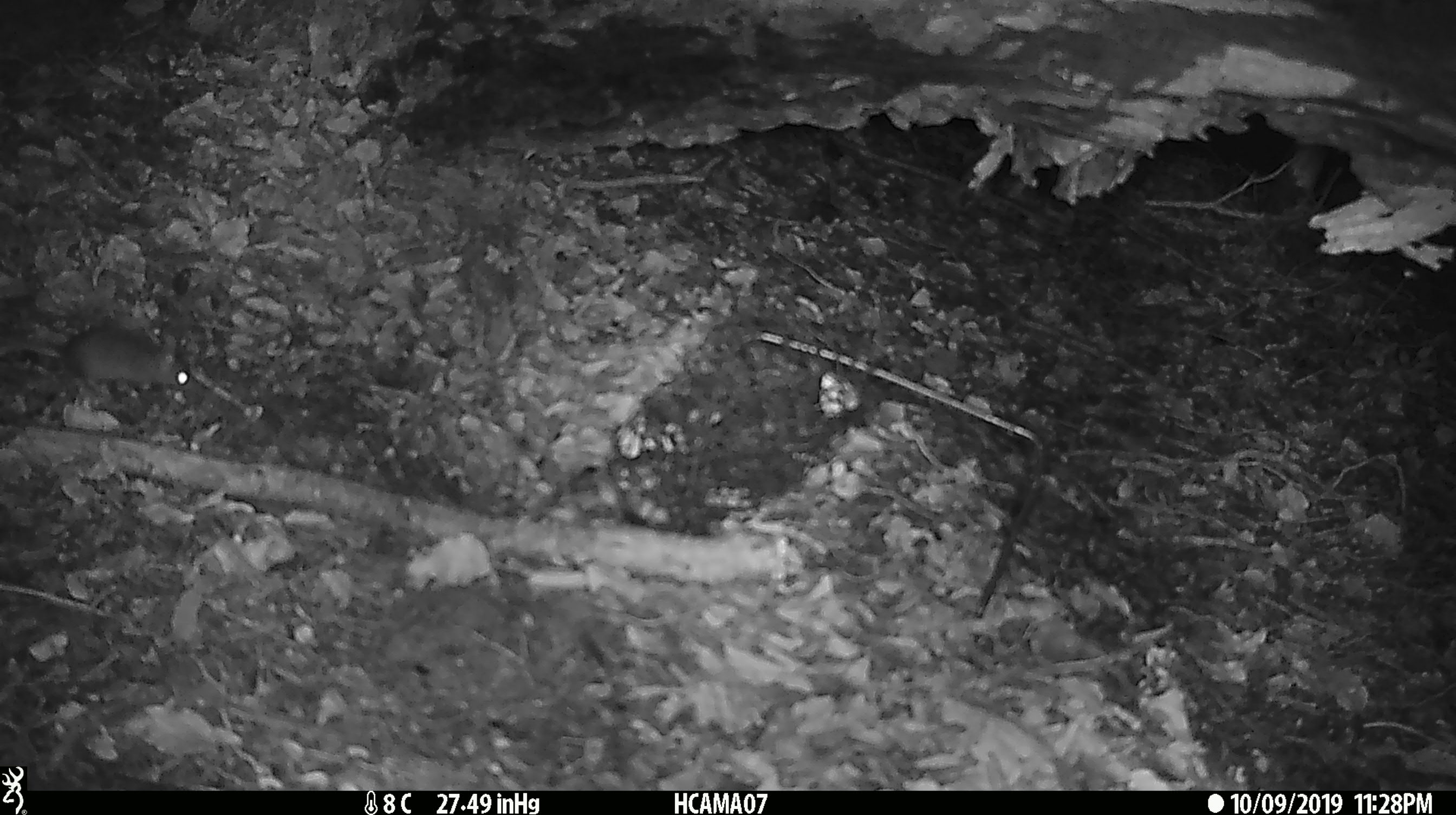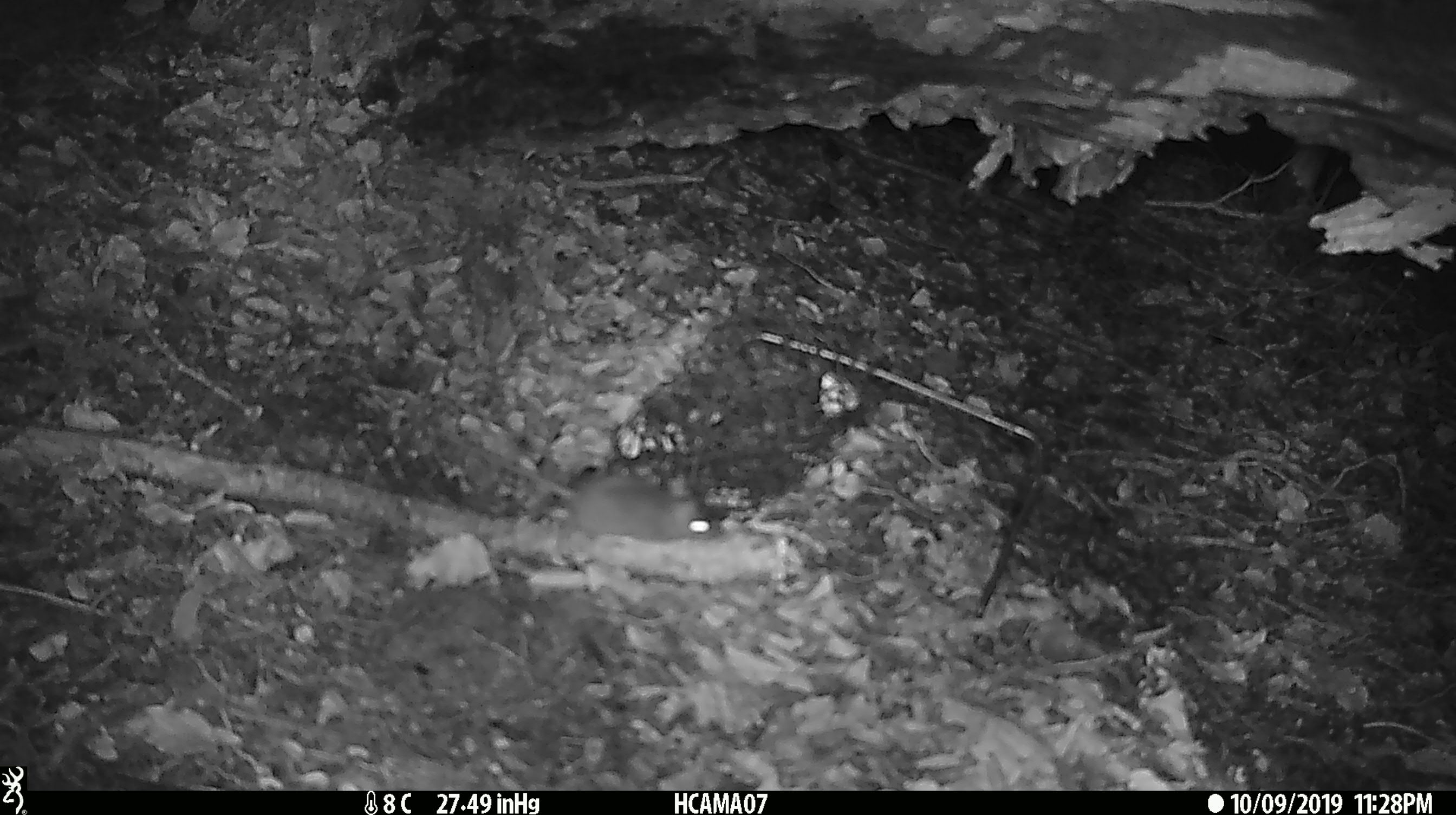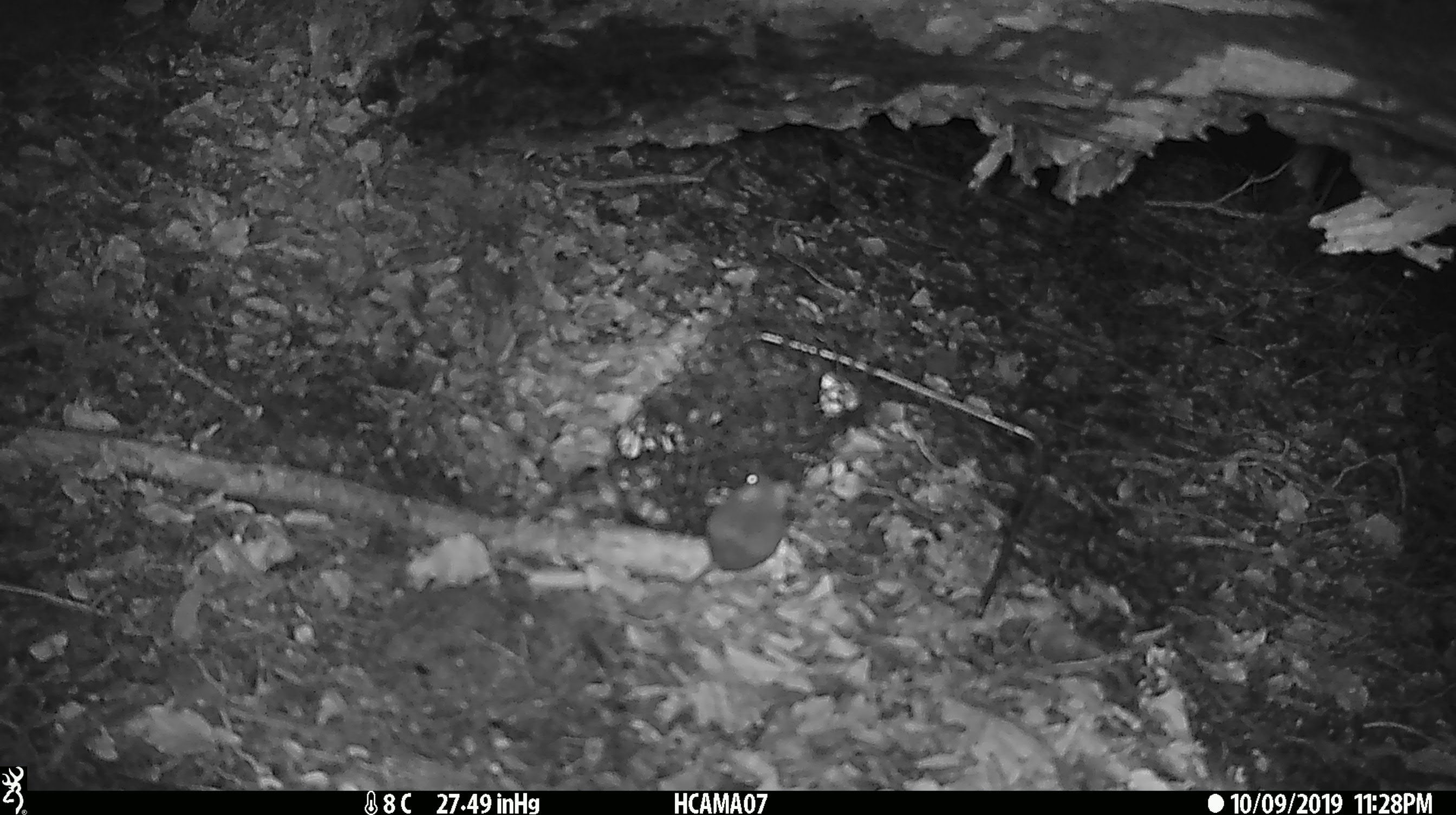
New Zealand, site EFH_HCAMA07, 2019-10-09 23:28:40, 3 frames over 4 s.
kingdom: Animalia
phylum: Chordata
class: Mammalia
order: Rodentia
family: Muridae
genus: Mus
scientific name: Mus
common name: mouse